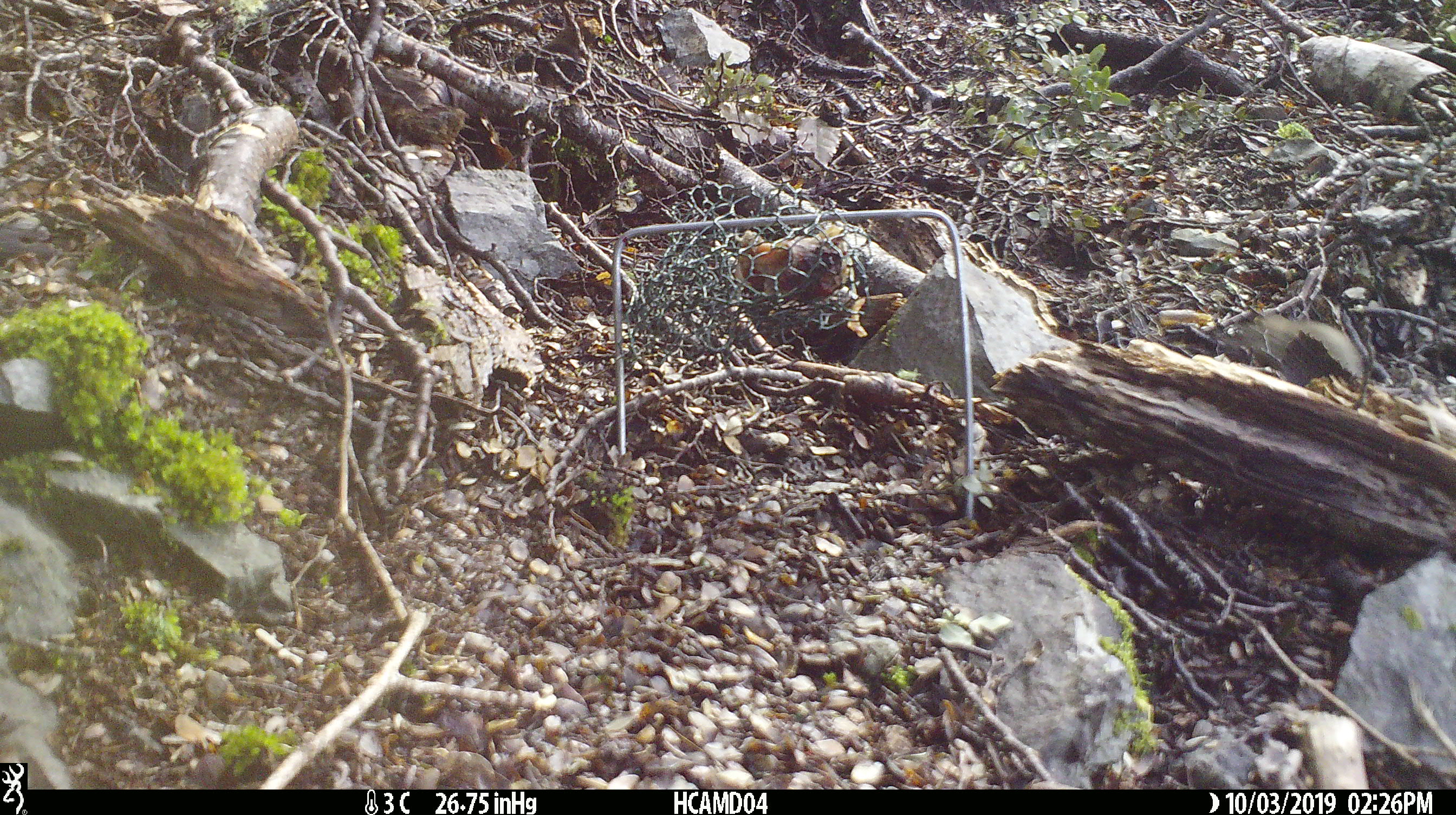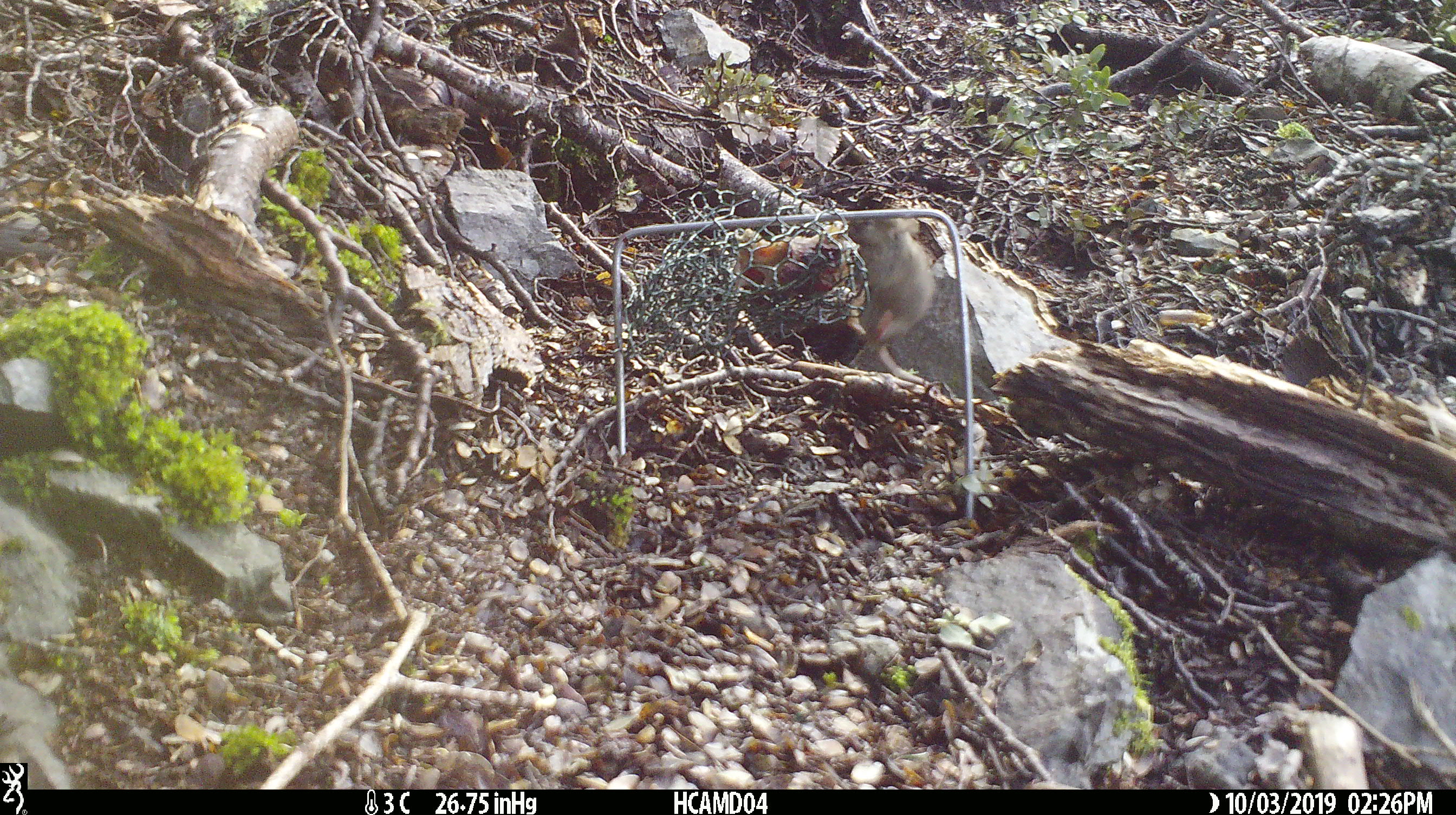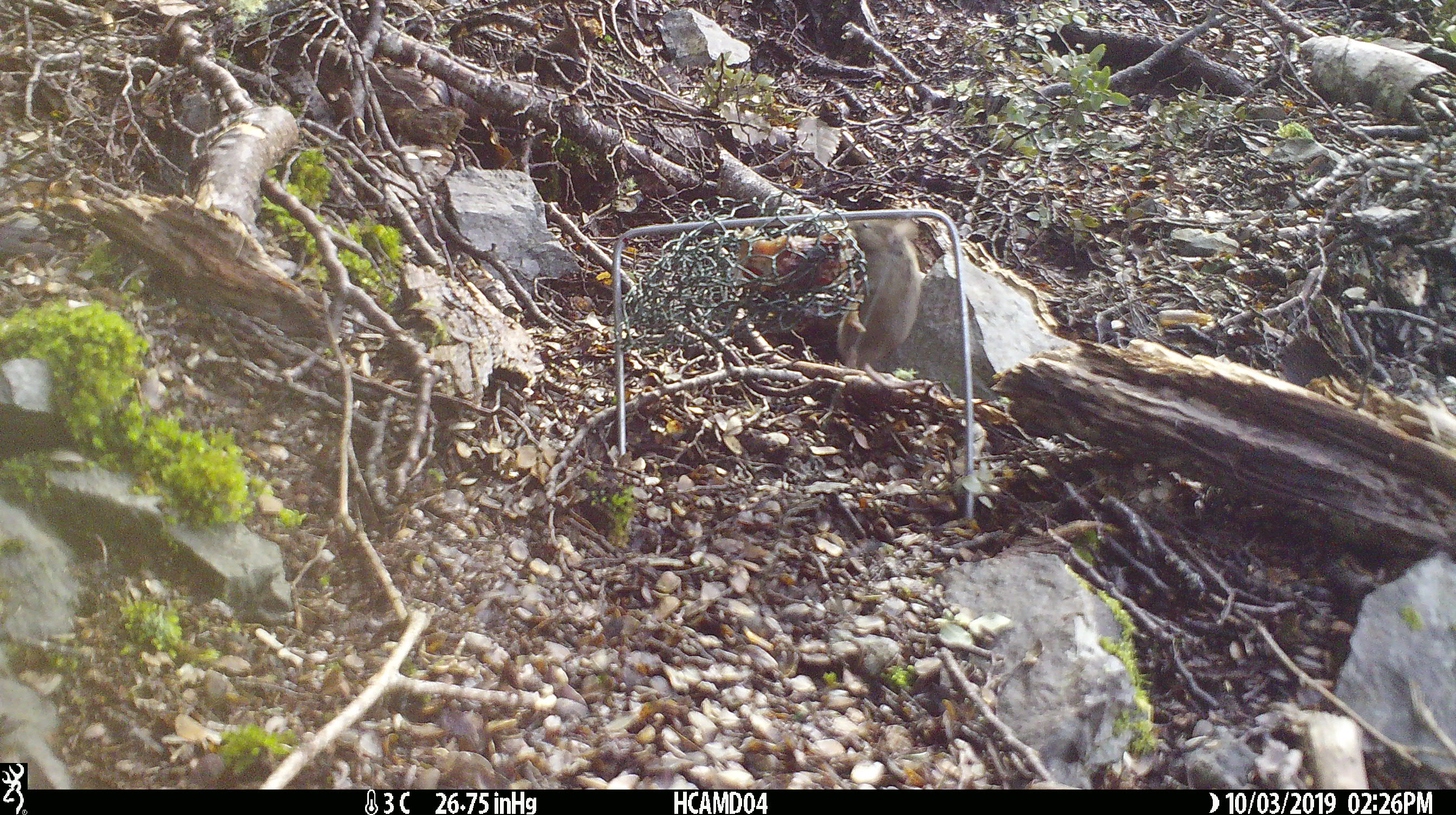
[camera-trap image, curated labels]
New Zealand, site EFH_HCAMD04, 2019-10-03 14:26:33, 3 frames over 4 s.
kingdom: Animalia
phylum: Chordata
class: Mammalia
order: Rodentia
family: Muridae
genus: Mus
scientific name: Mus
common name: mouse